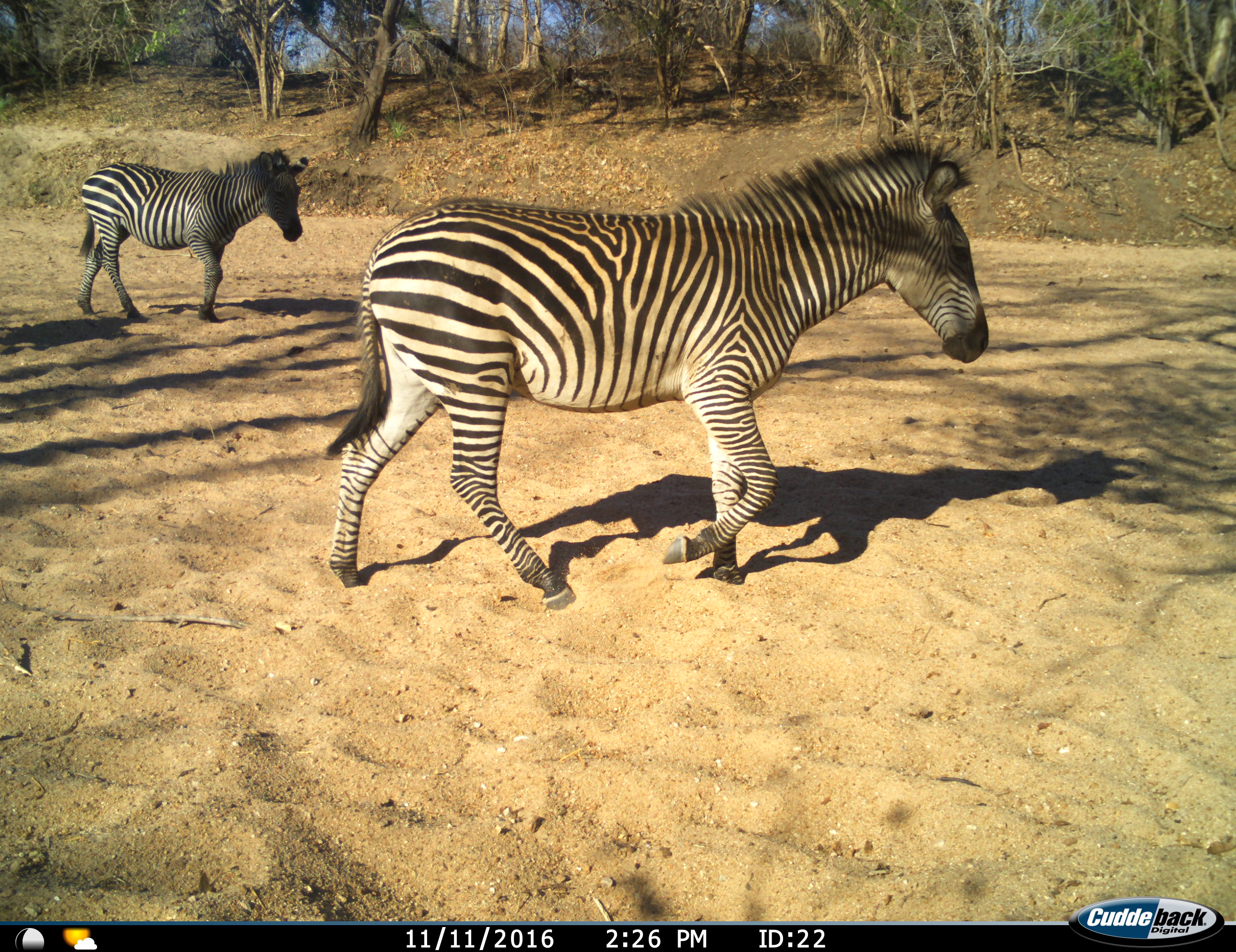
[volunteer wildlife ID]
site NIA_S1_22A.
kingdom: Animalia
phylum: Chordata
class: Mammalia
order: Perissodactyla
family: Equidae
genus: Equus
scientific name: Equus quagga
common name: plains zebra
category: zebraplains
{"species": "zebraplains (plains zebra) (Equus quagga)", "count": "2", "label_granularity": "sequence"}